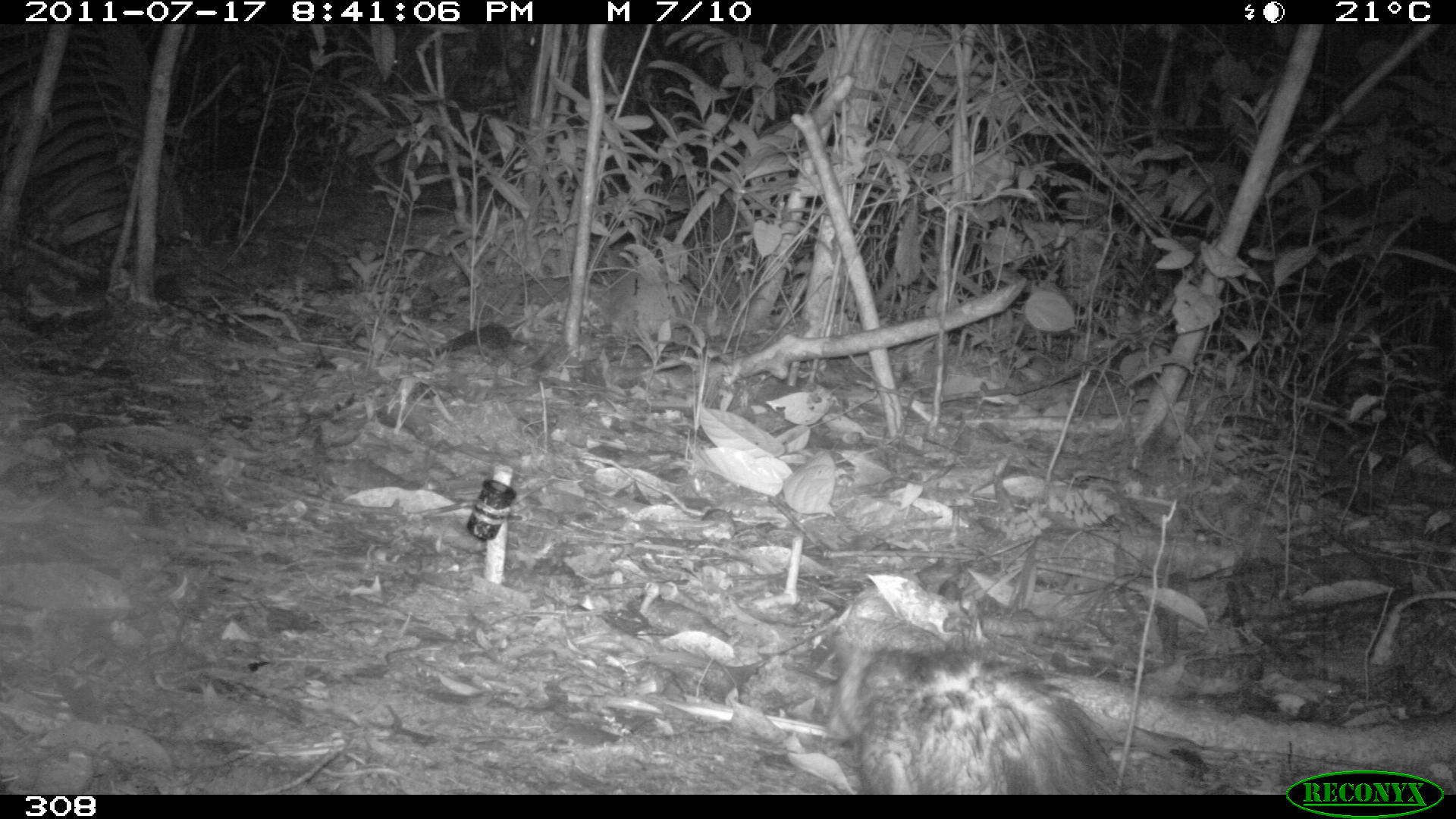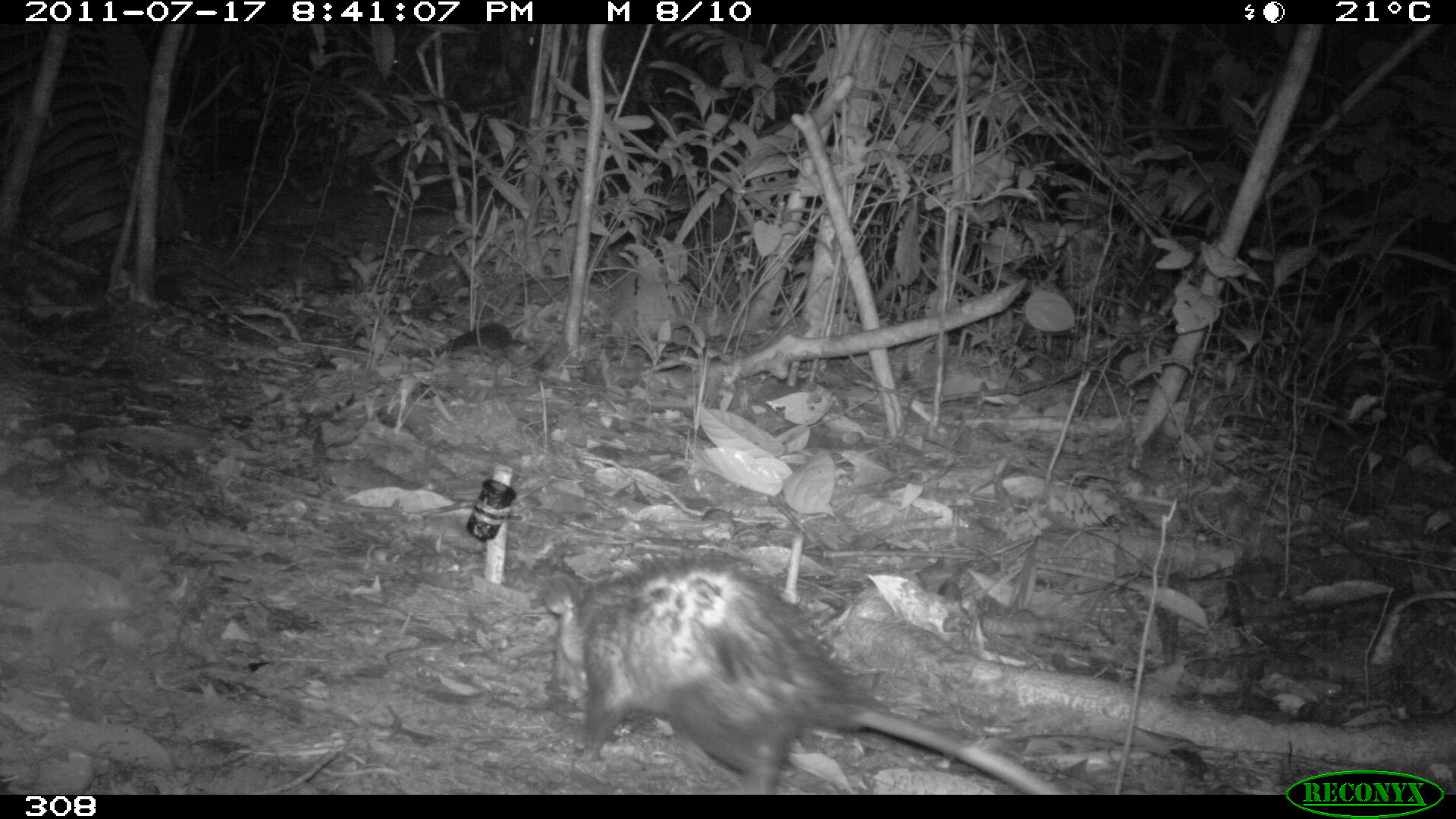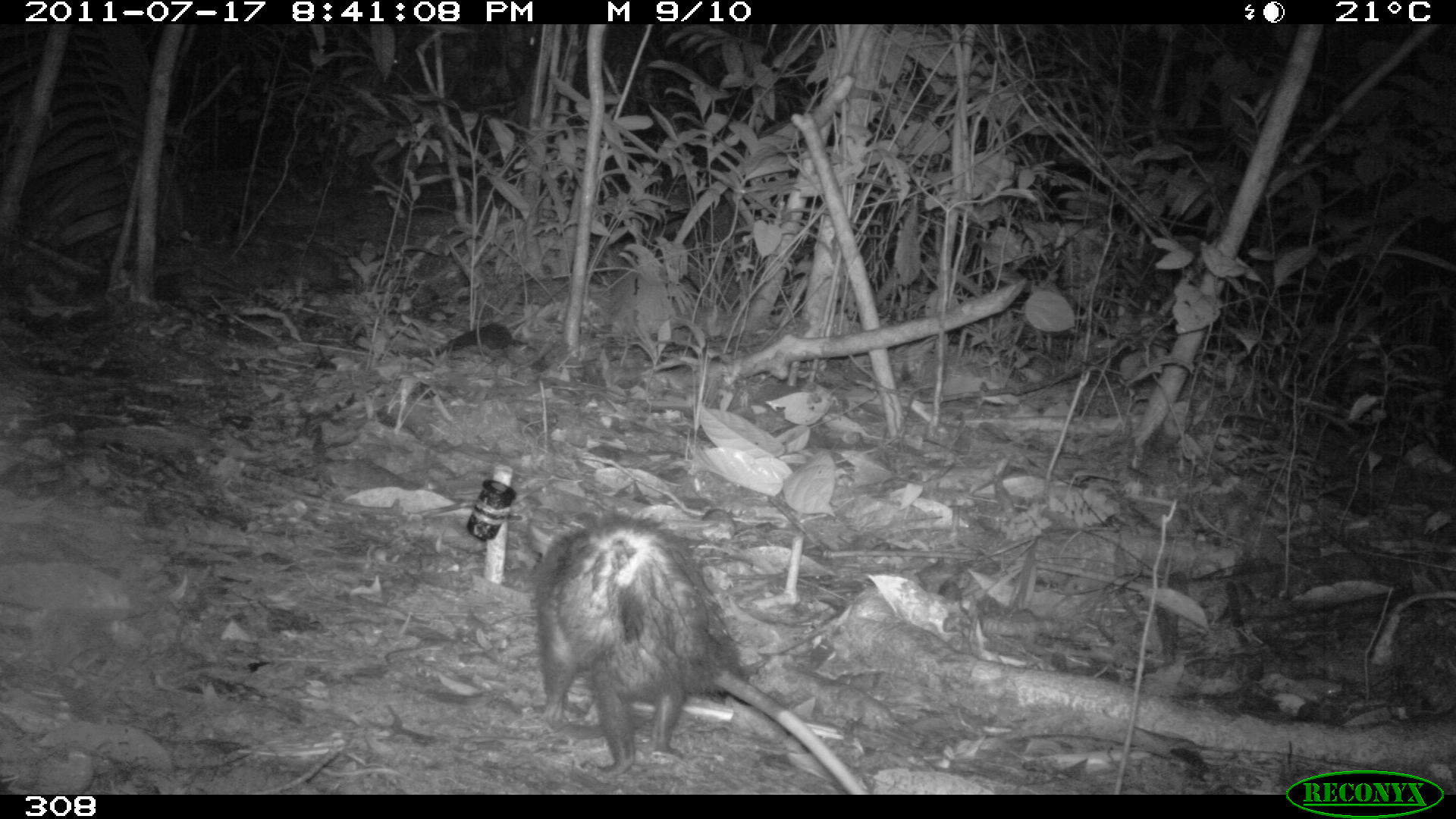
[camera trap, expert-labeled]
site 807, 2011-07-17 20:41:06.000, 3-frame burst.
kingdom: Animalia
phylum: Chordata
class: Mammalia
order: Didelphimorphia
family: Didelphidae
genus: Didelphis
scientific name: Didelphis marsupialis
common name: southern opossum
Didelphis marsupialis (southern opossum).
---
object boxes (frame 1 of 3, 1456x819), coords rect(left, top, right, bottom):
didelphis marsupialis: rect(828, 587, 1116, 795)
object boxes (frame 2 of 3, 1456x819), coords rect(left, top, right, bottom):
didelphis marsupialis: rect(541, 553, 1071, 795)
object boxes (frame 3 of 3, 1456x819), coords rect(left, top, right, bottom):
didelphis marsupialis: rect(532, 512, 872, 795)